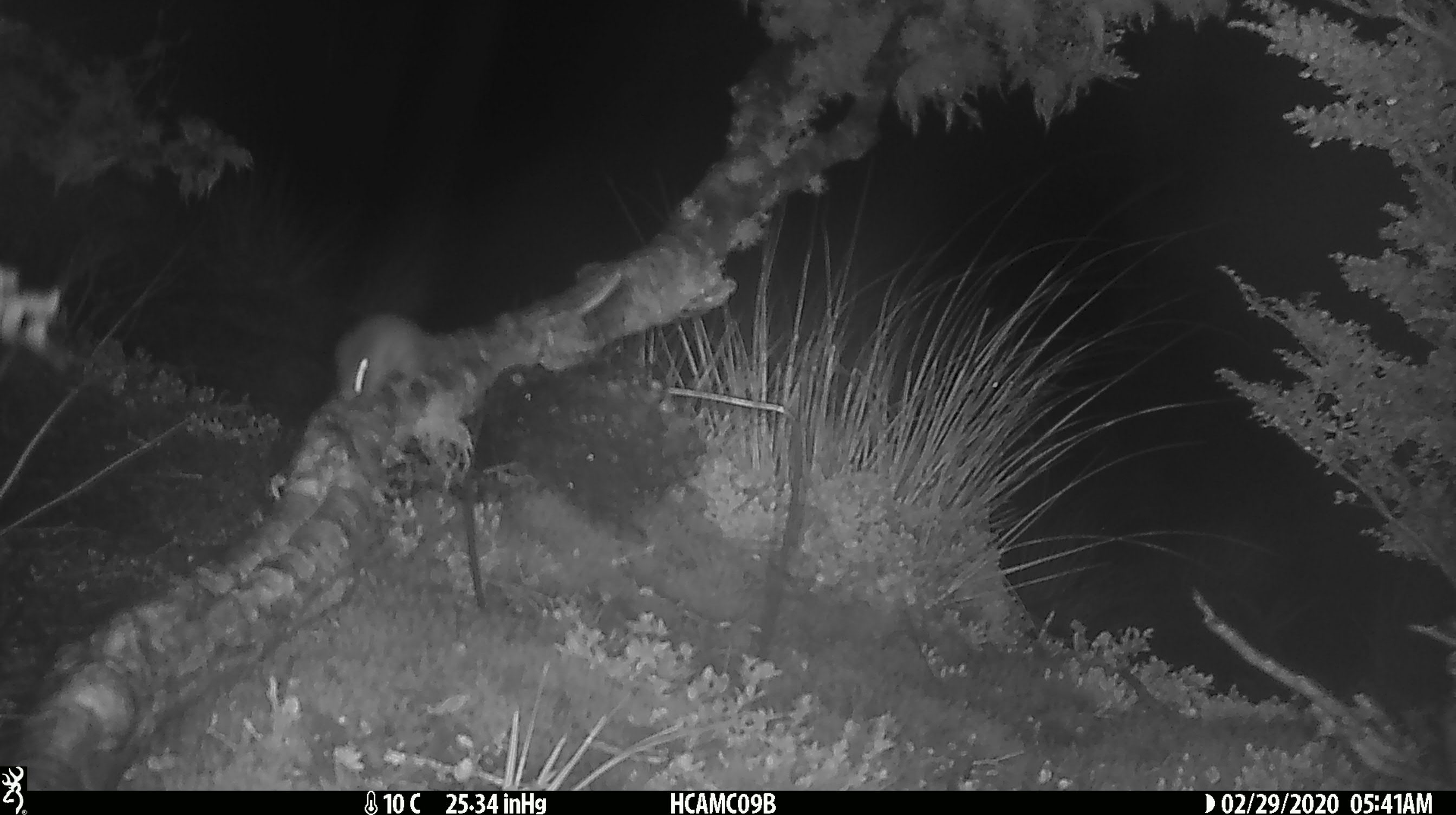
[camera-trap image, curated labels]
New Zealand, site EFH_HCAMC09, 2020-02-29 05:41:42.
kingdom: Animalia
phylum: Chordata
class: Mammalia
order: Rodentia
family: Muridae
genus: Mus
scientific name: Mus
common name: mouse